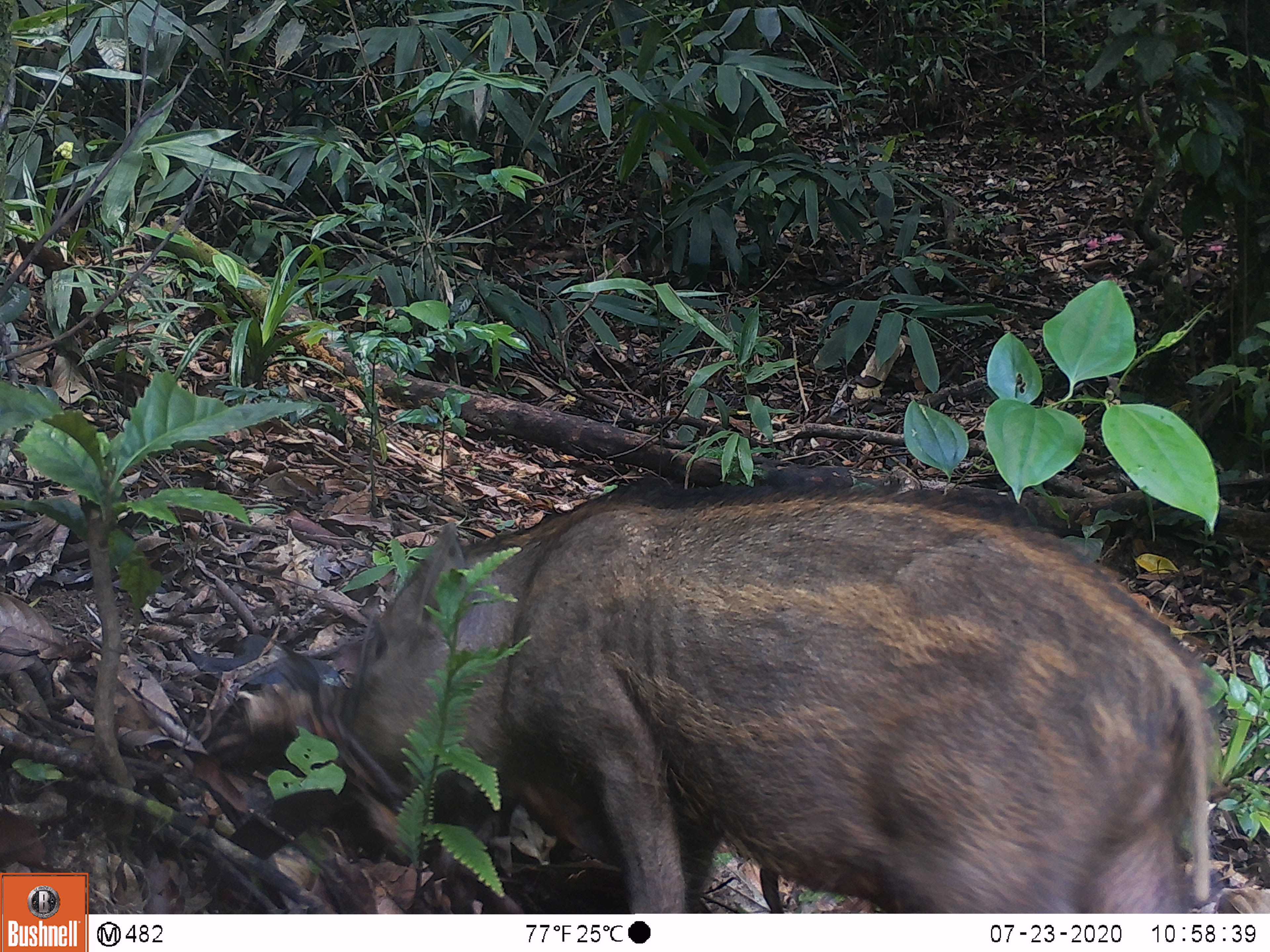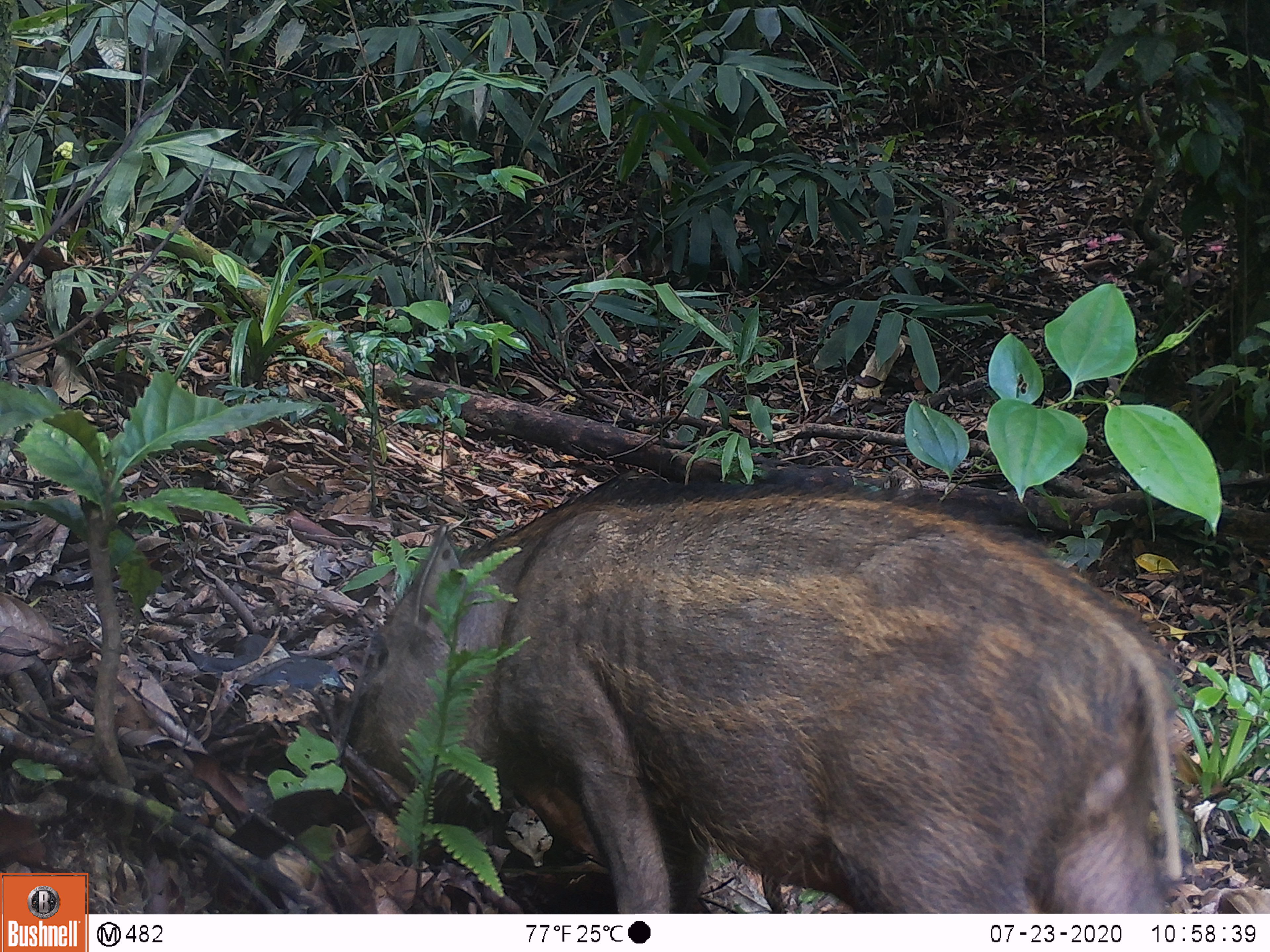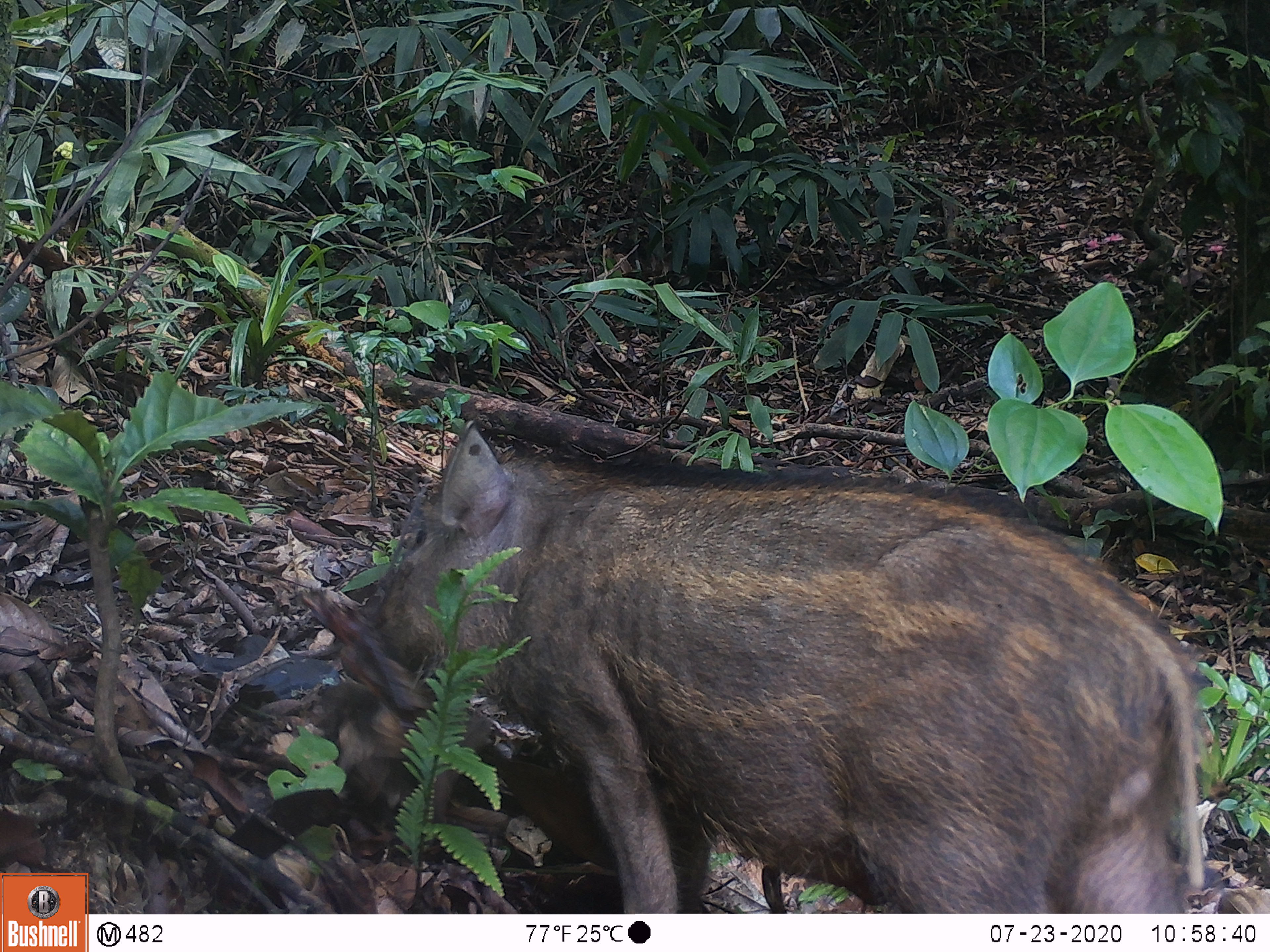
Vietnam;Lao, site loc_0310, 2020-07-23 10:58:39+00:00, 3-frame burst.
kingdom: Animalia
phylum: Chordata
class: Mammalia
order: Artiodactyla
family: Suidae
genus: Sus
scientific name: Sus scrofa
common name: eurasian wild pig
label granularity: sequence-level